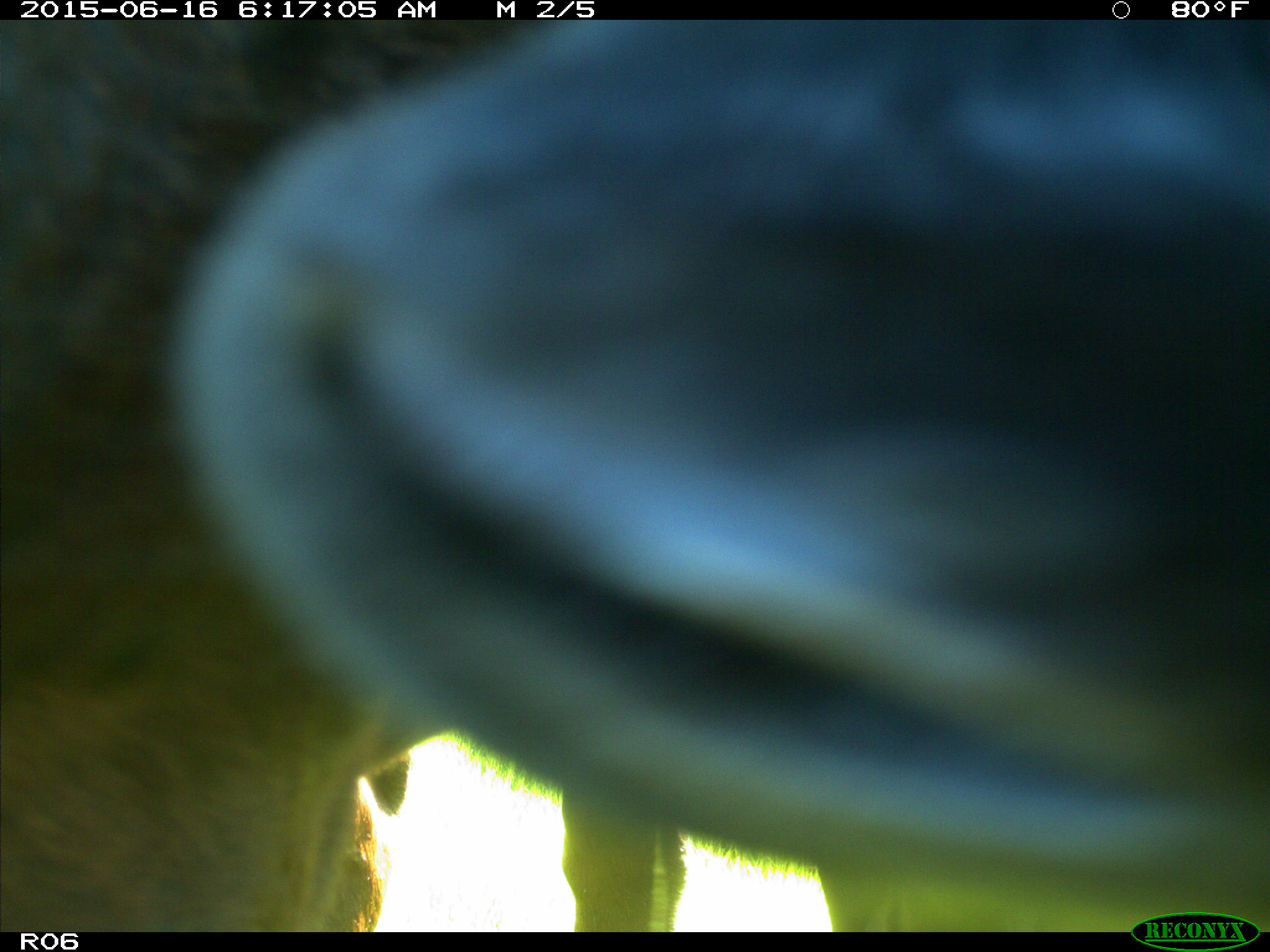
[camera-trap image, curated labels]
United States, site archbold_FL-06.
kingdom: Animalia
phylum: Chordata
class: Mammalia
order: Artiodactyla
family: Bovidae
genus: Bos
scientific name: Bos taurus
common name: domestic cow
Bos taurus (domestic cow).